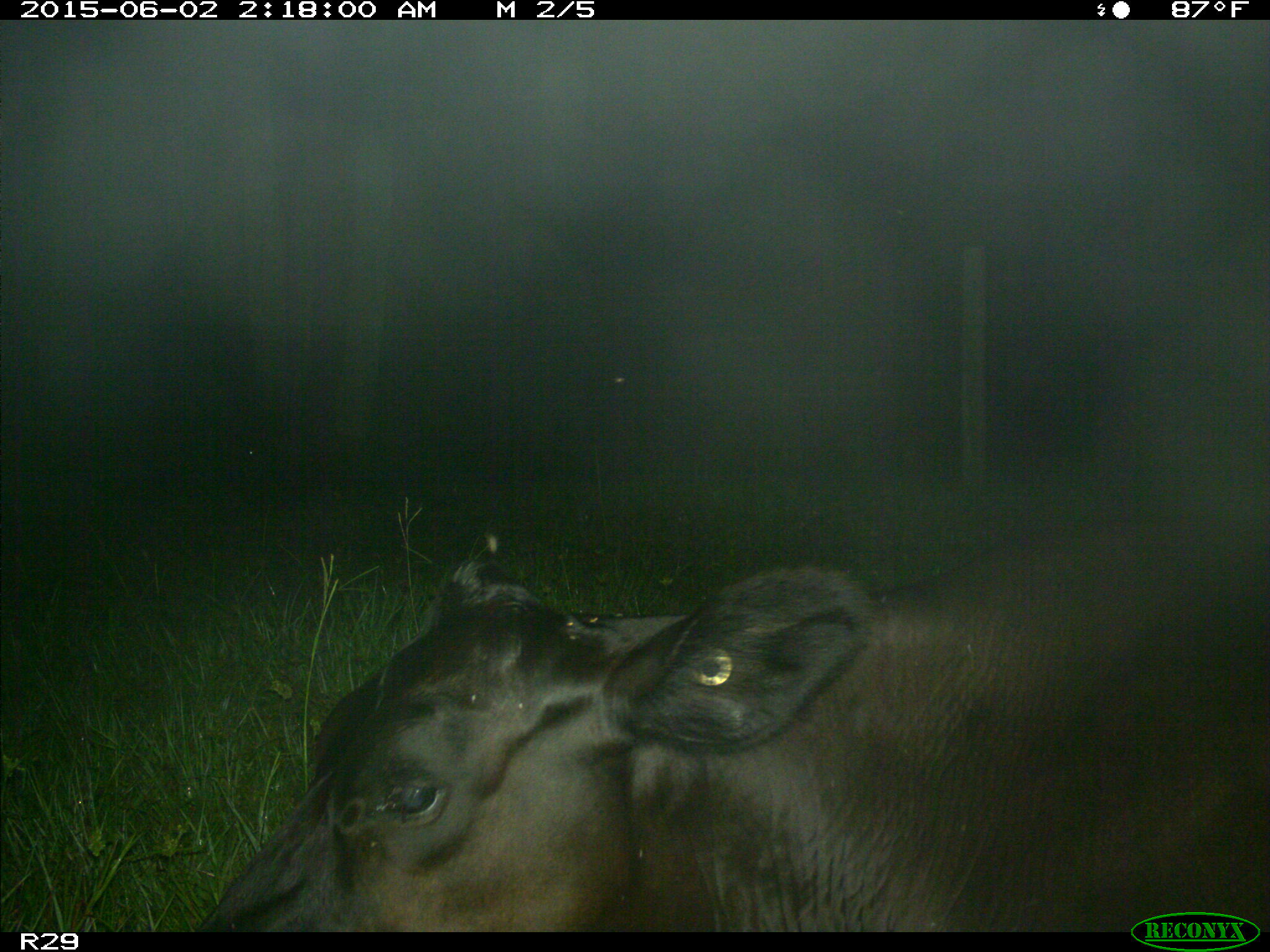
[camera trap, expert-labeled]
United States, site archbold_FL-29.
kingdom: Animalia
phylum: Chordata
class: Mammalia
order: Artiodactyla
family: Bovidae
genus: Bos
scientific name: Bos taurus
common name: domestic cow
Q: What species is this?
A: Bos taurus (domestic cow).